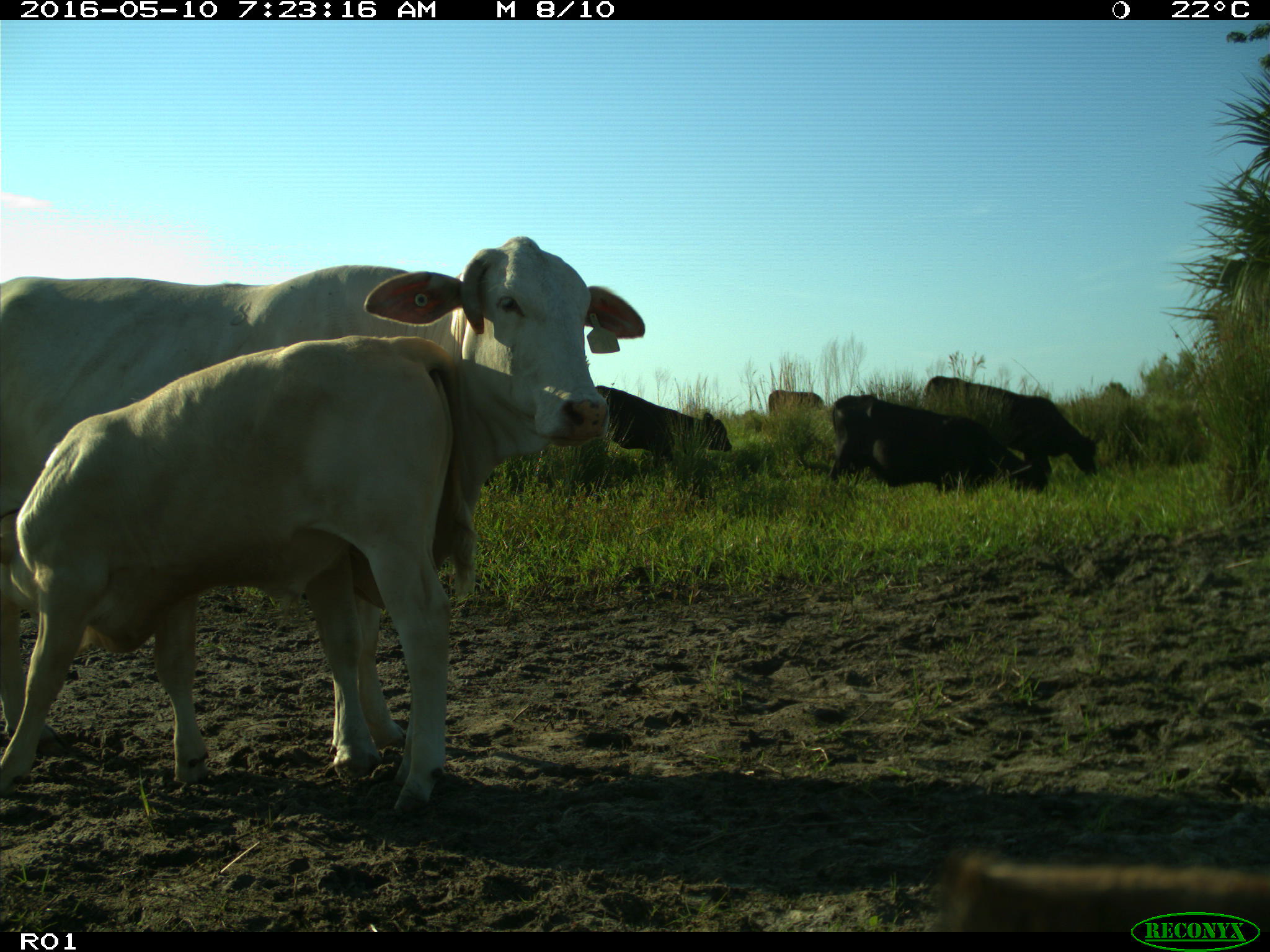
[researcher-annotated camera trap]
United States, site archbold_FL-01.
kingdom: Animalia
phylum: Chordata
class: Mammalia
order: Artiodactyla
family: Bovidae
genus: Bos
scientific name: Bos taurus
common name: domestic cow